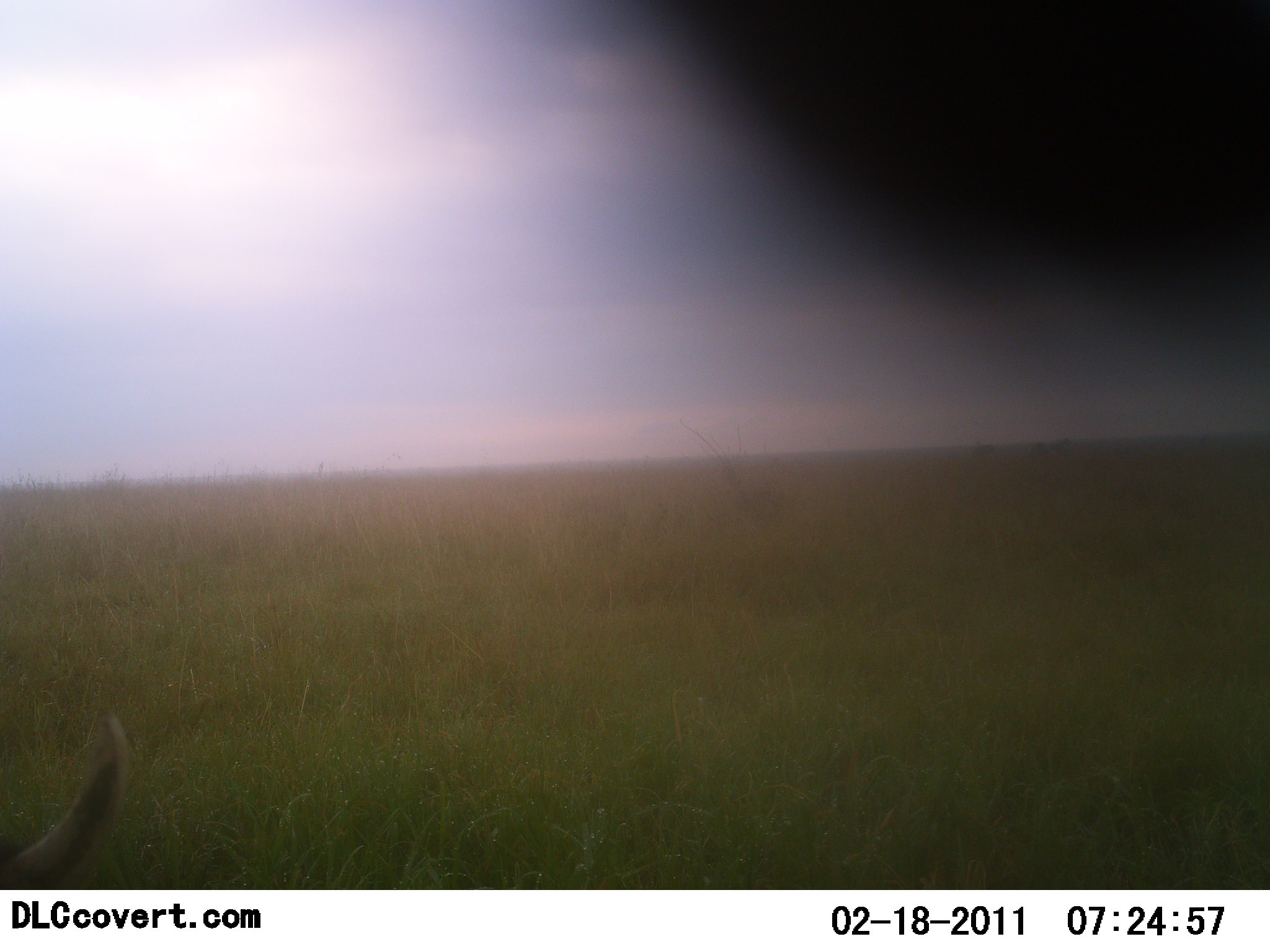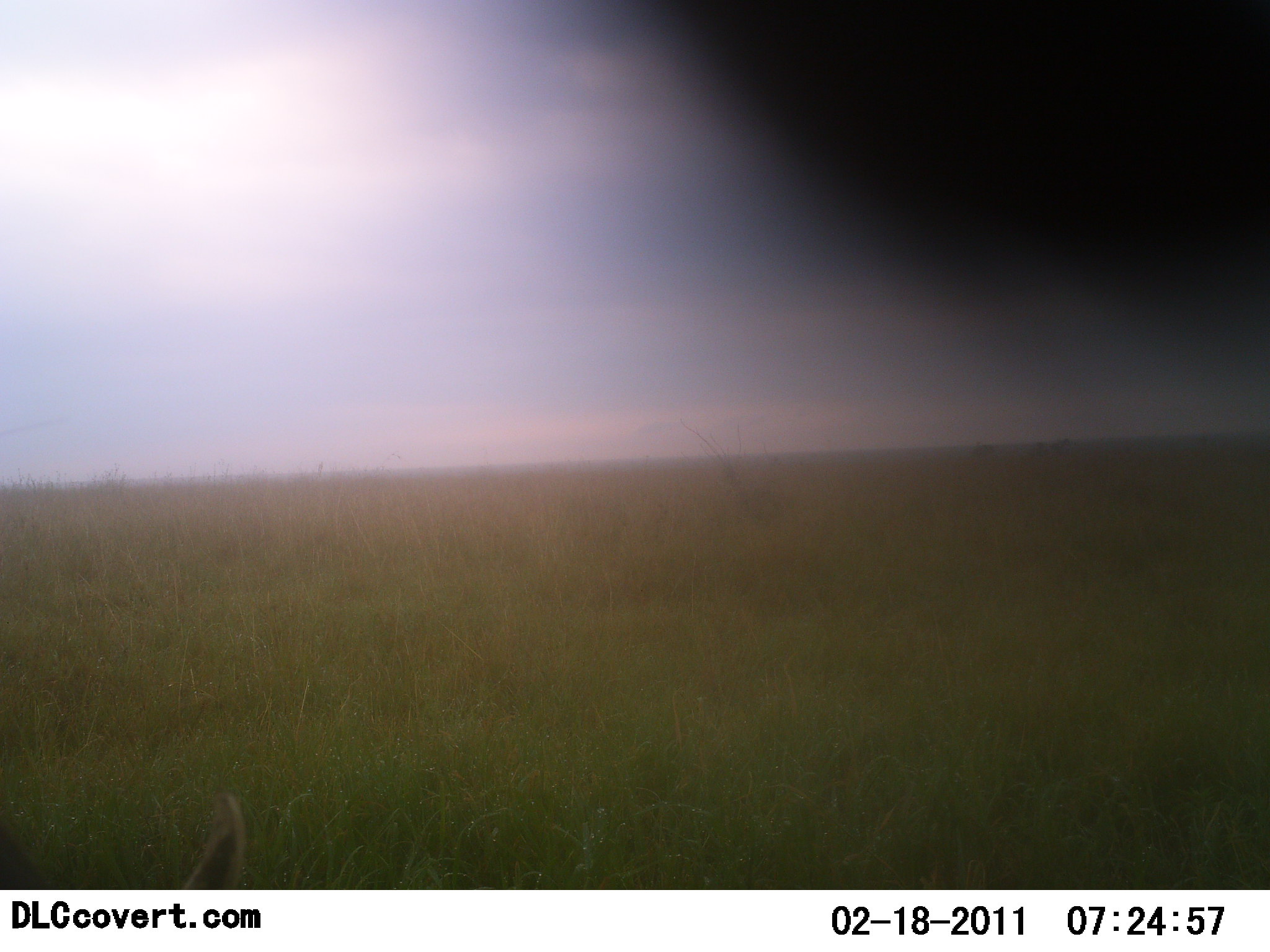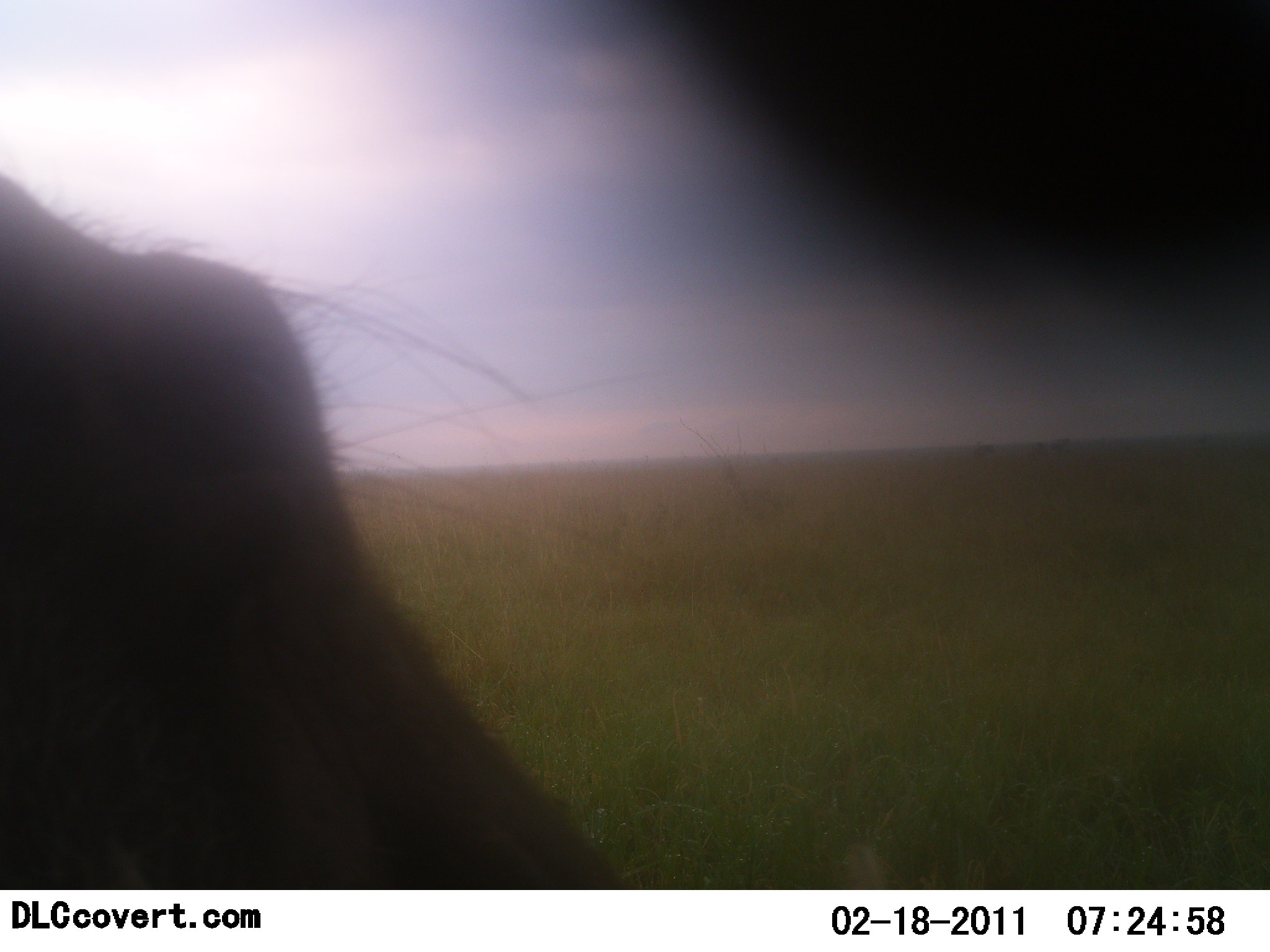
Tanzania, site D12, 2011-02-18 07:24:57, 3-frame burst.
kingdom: Animalia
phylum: Chordata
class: Mammalia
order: Artiodactyla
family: Bovidae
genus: Connochaetes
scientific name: Connochaetes taurinus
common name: blue wildebeest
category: wildebeest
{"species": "wildebeest (blue wildebeest) (Connochaetes taurinus)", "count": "1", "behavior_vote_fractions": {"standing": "50%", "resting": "0%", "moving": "50%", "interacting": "0%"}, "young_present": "0%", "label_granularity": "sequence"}